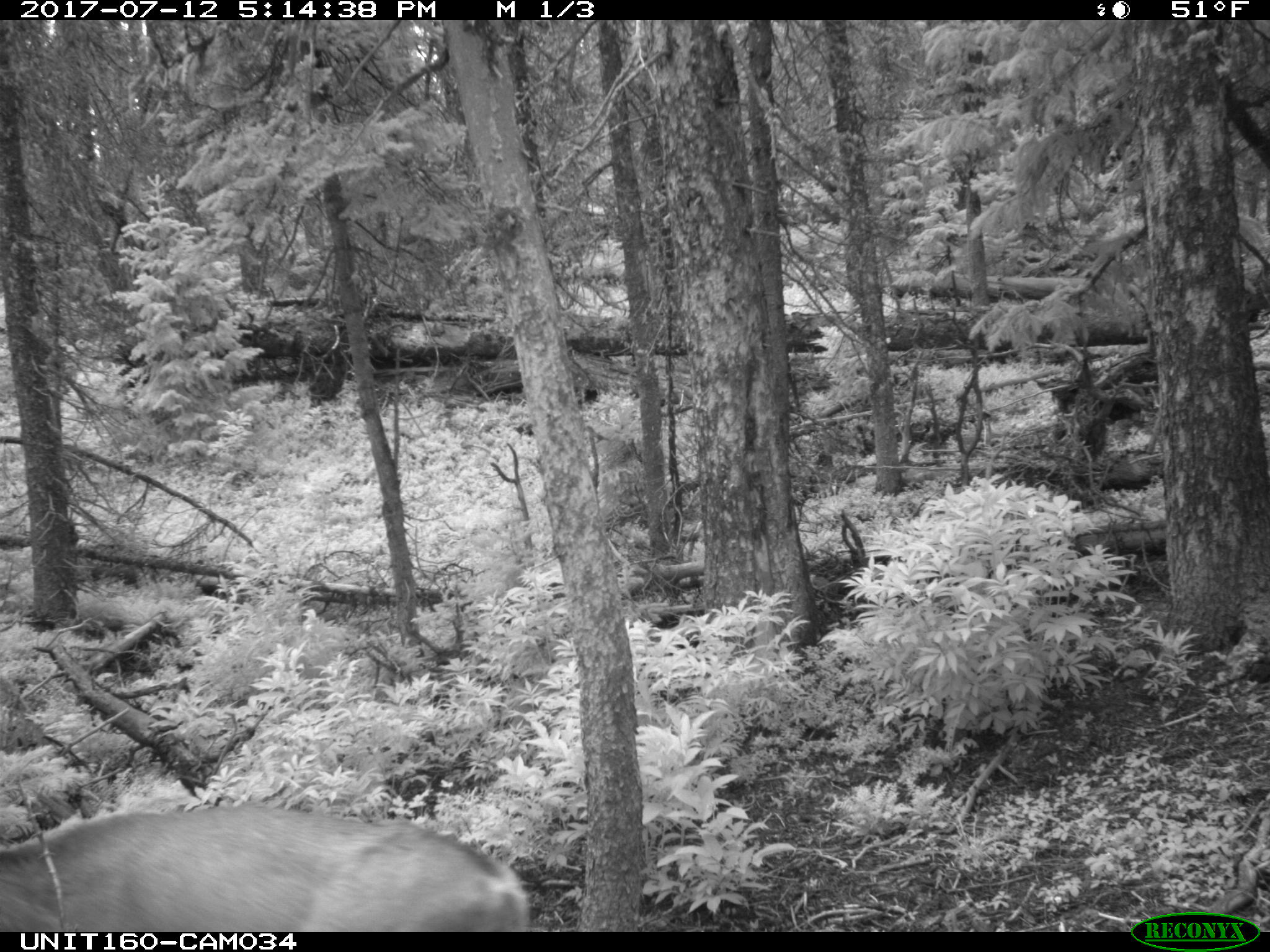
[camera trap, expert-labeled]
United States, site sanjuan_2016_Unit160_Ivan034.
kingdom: Animalia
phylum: Chordata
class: Mammalia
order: Artiodactyla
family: Cervidae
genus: Odocoileus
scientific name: Odocoileus hemionus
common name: mule deer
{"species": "Odocoileus hemionus (mule deer)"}